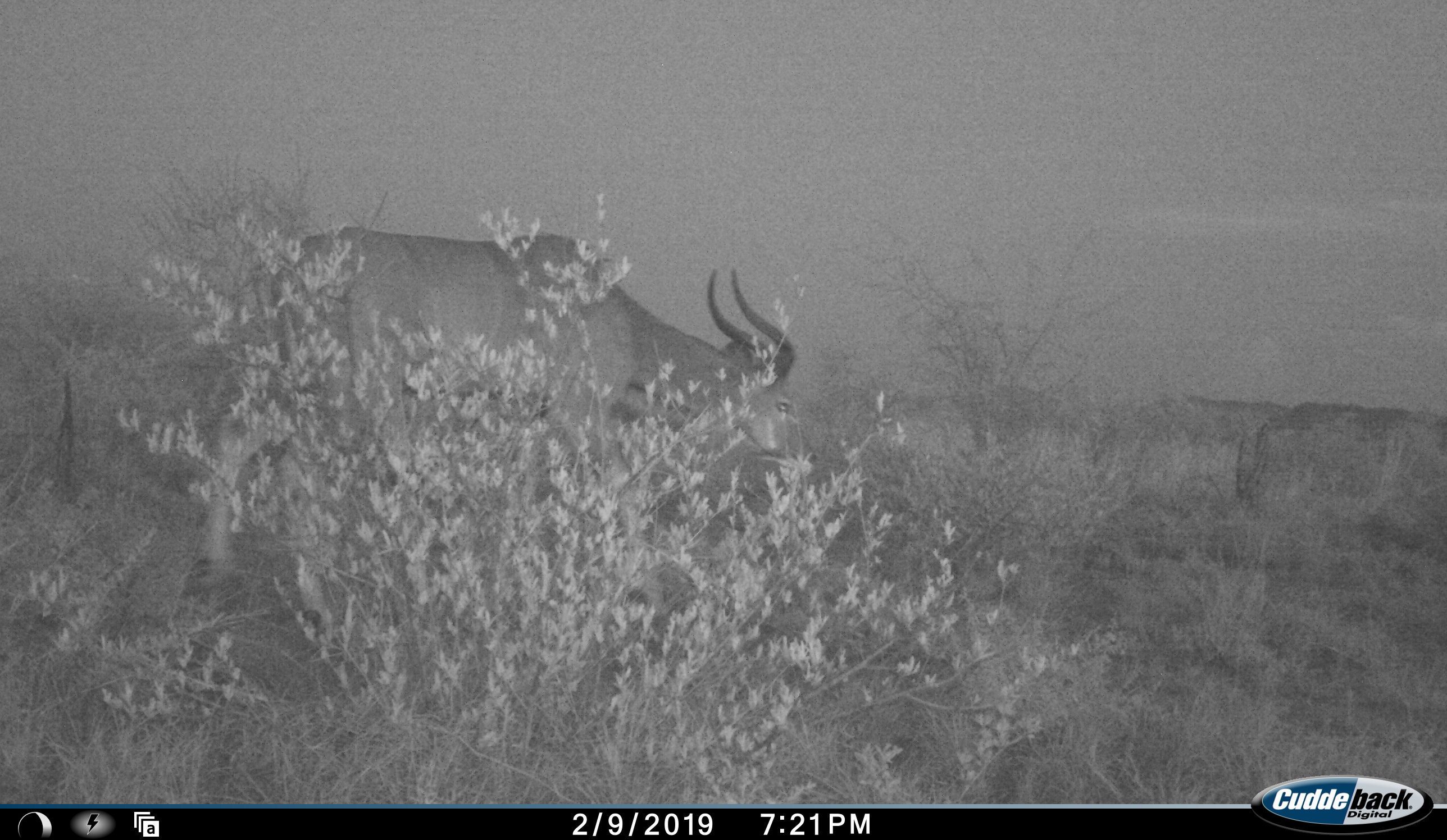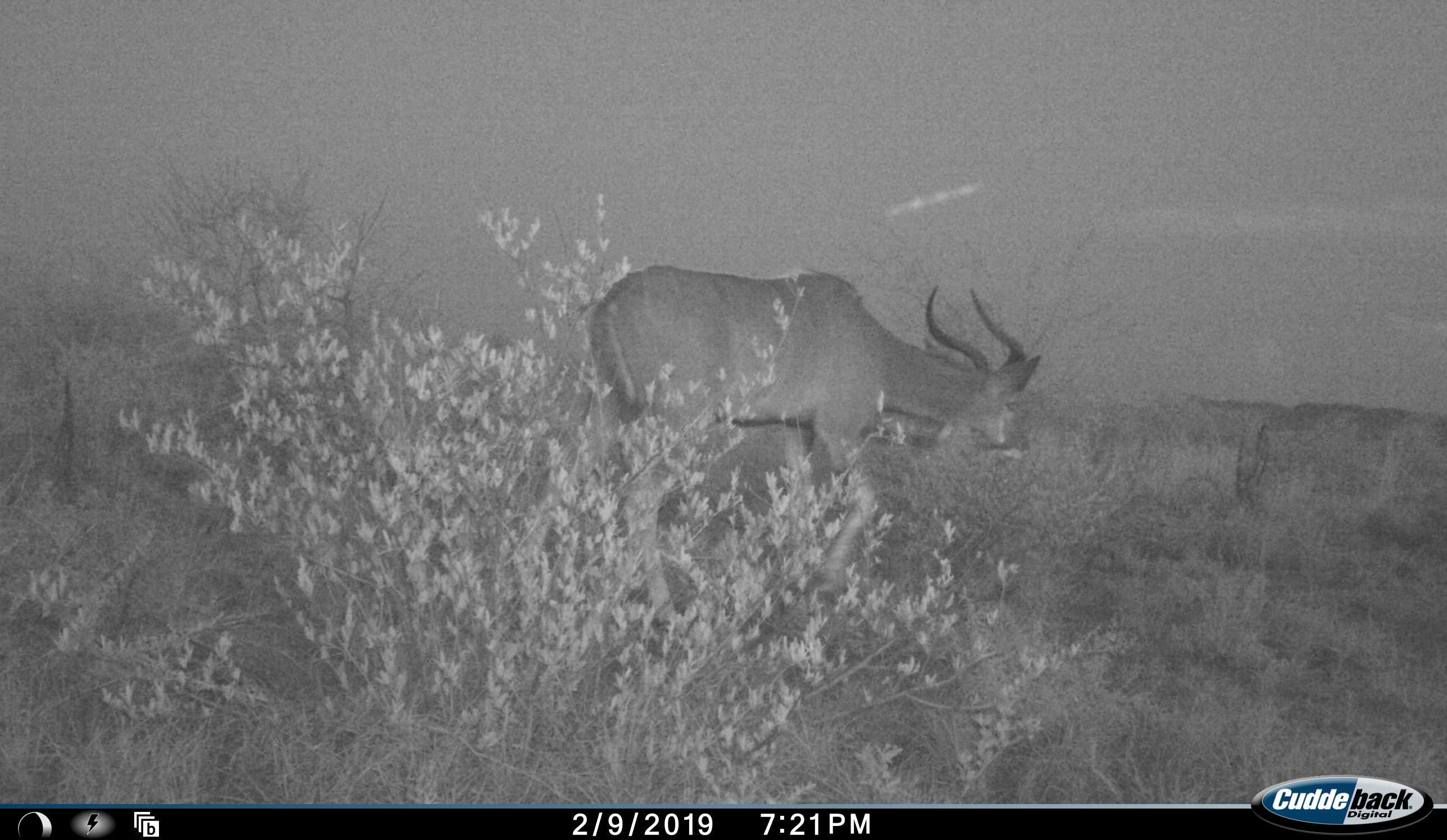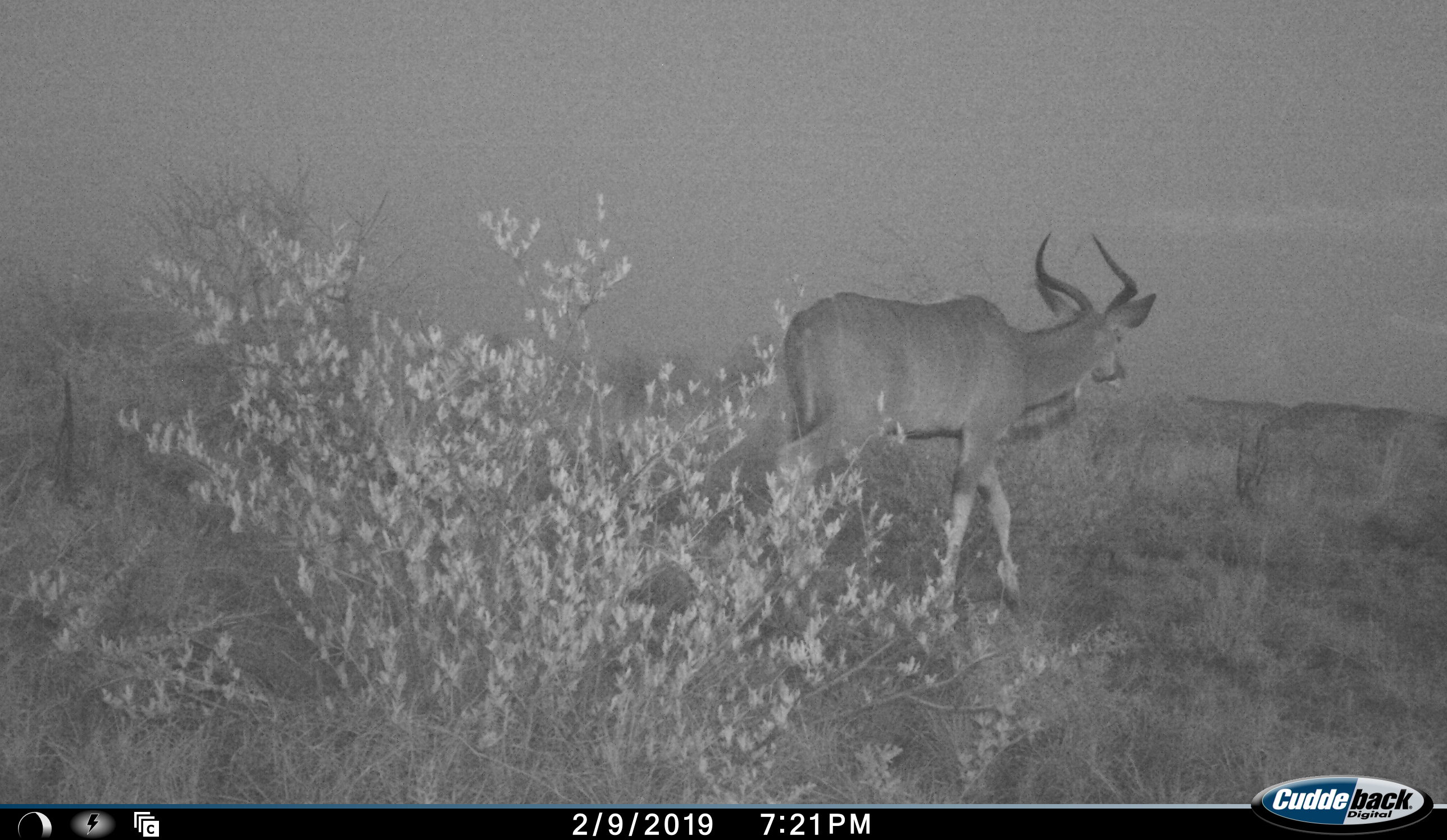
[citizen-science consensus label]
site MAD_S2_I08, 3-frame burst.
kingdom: Animalia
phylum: Chordata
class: Mammalia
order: Artiodactyla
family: Bovidae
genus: Tragelaphus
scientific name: Tragelaphus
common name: kudu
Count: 1.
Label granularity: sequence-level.